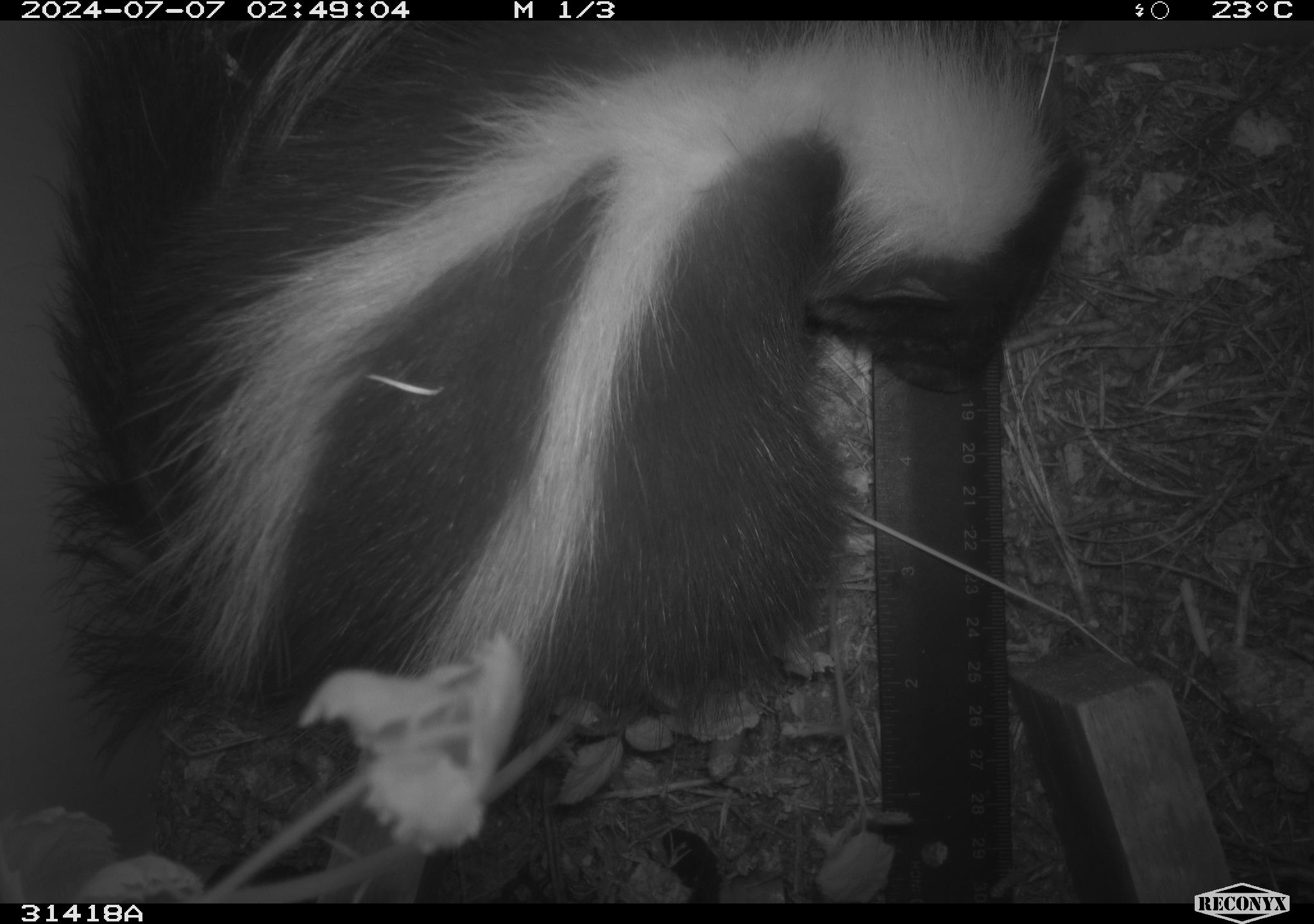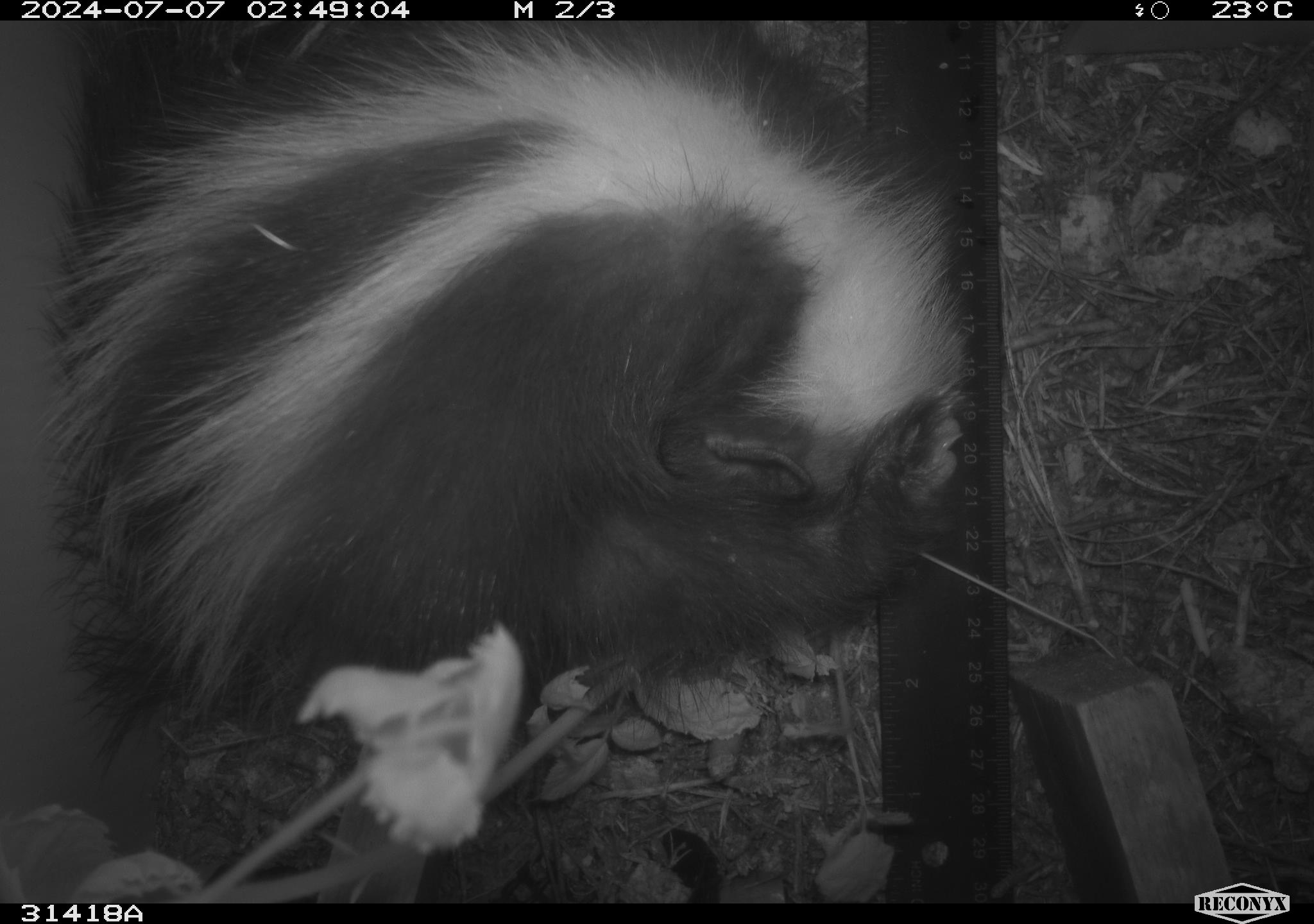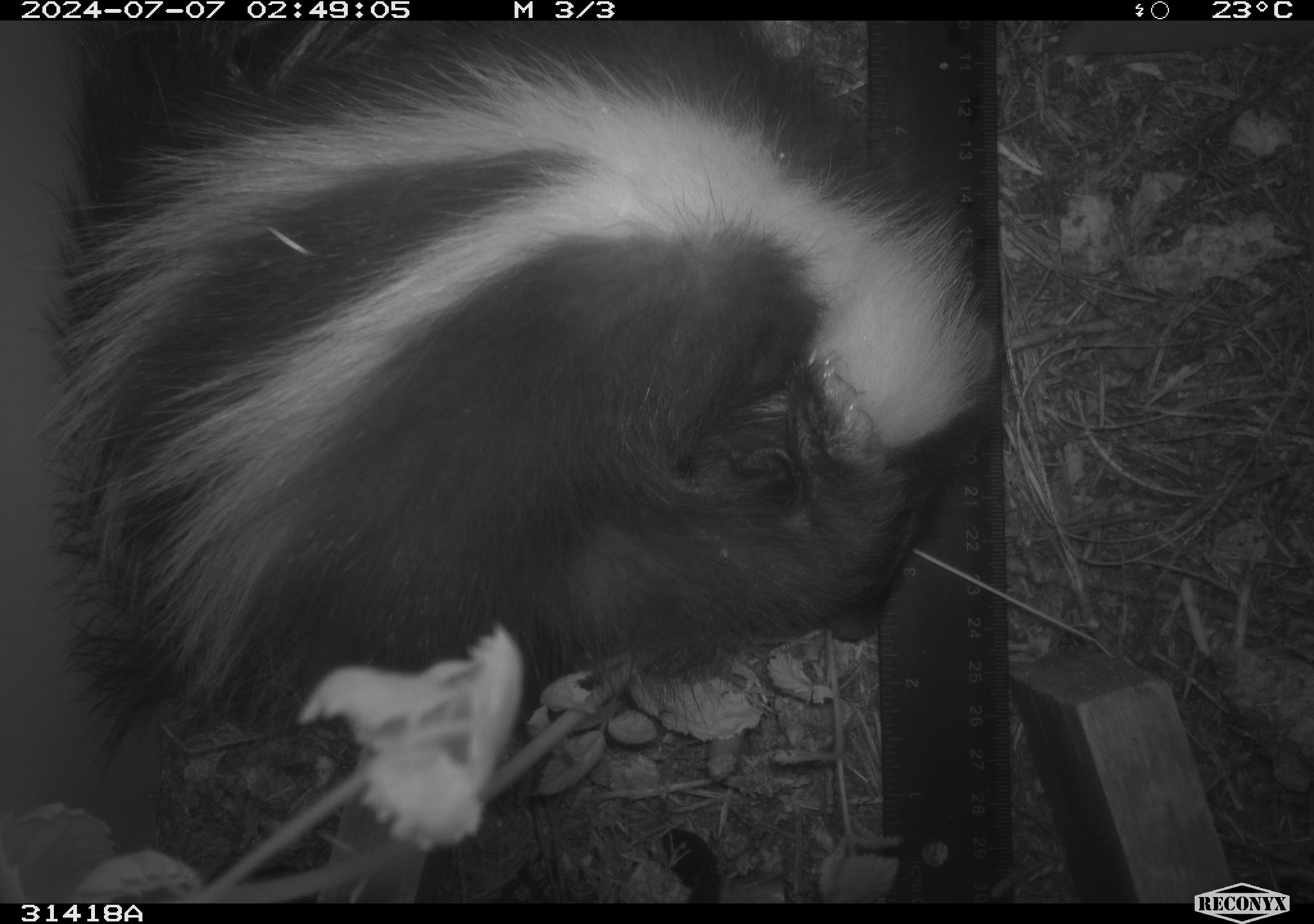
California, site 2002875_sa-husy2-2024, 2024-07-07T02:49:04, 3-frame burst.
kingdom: Animalia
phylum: Chordata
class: Mammalia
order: Carnivora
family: Mephitidae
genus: Mephitis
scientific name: Mephitis mephitis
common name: striped skunk